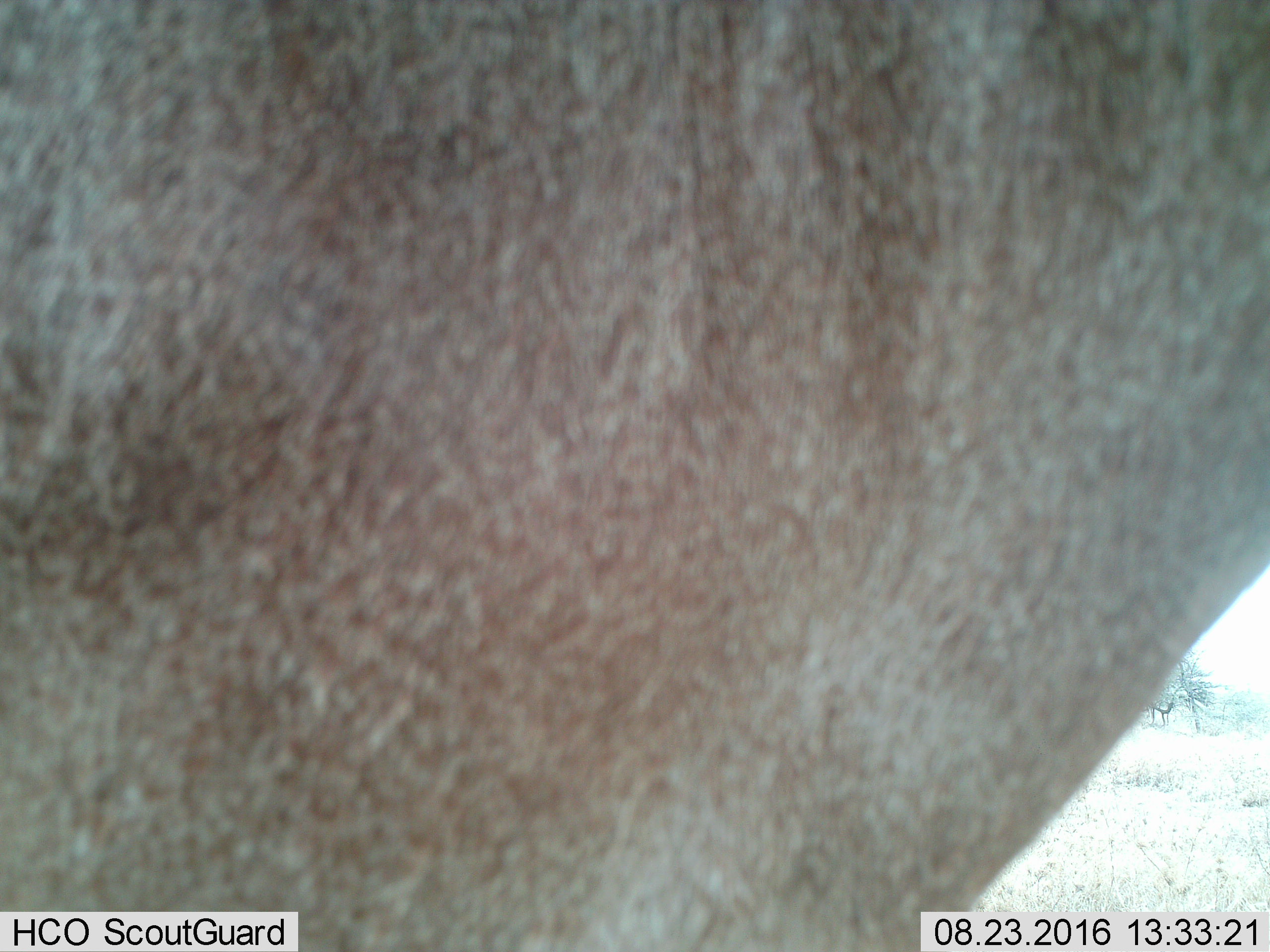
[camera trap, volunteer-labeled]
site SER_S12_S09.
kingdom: Animalia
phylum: Chordata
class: Mammalia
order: Artiodactyla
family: Bovidae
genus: Connochaetes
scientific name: Connochaetes taurinus taurinus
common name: blue wildebeest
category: wildebeestblue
Wildebeestblue (blue wildebeest) (Connochaetes taurinus taurinus), count 1. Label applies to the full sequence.